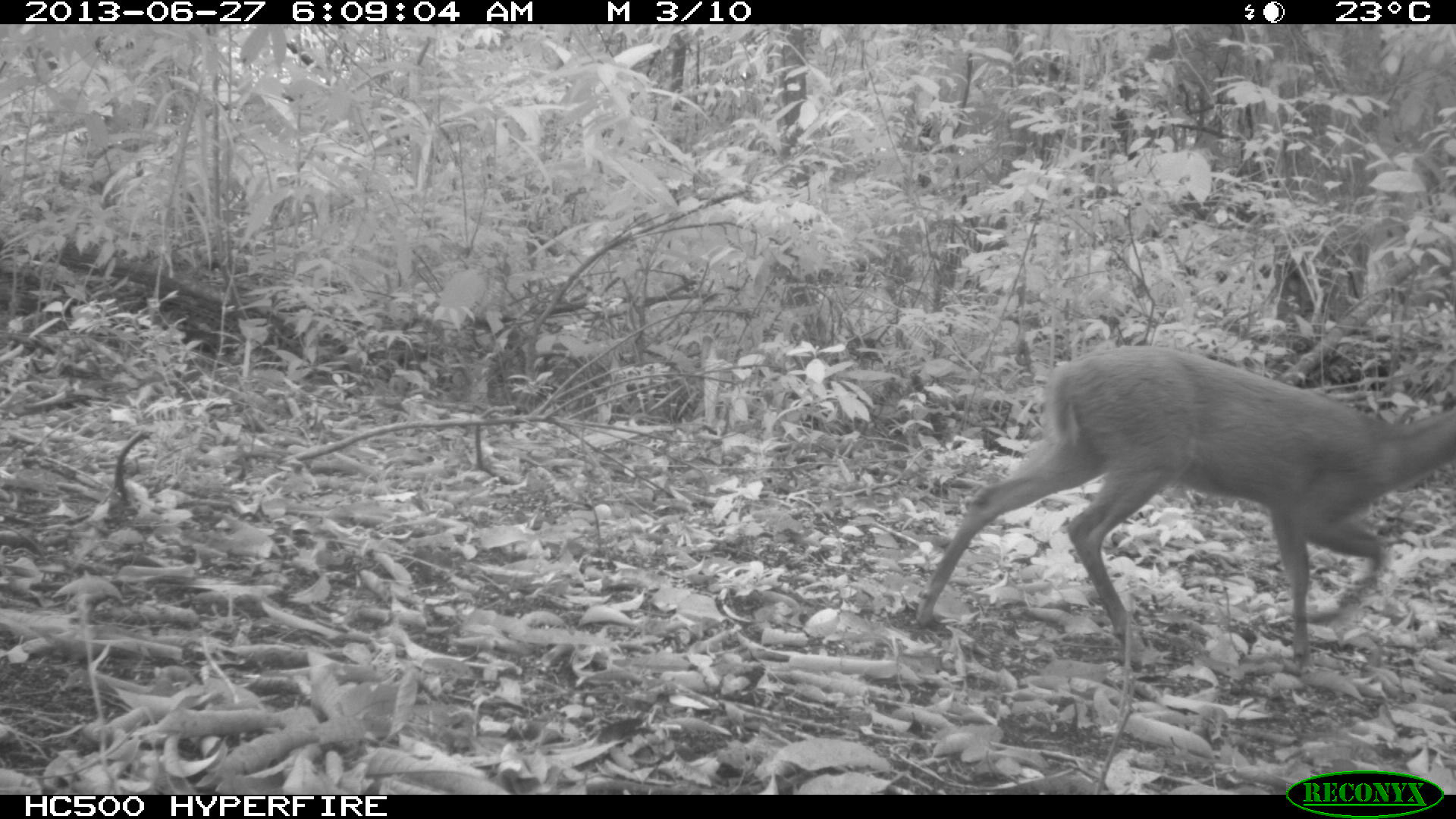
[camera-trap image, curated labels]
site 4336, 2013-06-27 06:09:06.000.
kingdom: Animalia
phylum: Chordata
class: Mammalia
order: Artiodactyla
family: Cervidae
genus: Mazama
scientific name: Mazama temama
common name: central american red brocket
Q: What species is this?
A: Mazama temama (central american red brocket).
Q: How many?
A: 1.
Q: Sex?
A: Female.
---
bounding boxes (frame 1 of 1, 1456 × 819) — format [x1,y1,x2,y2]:
mazama temama: [914,343,1456,674]